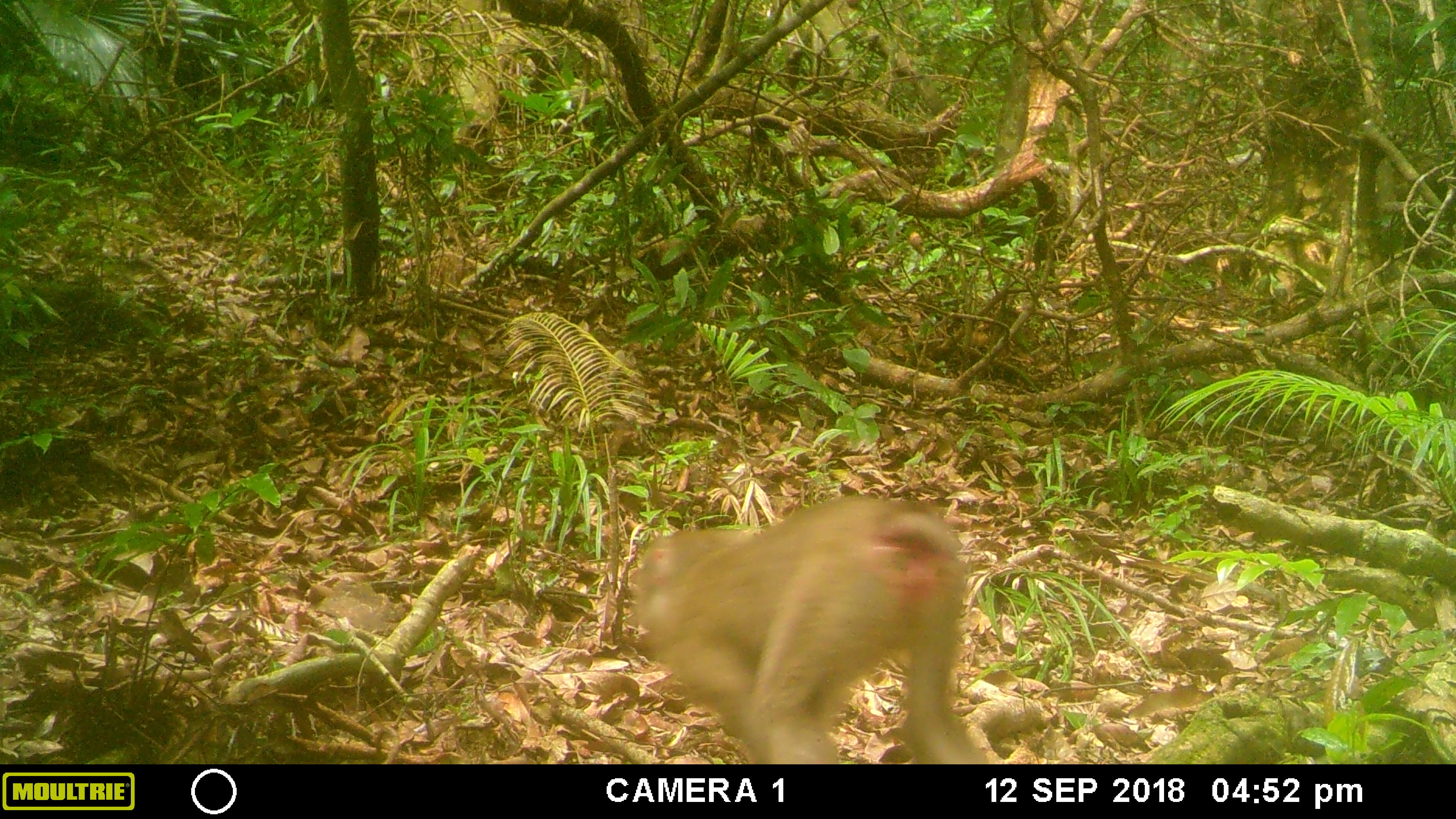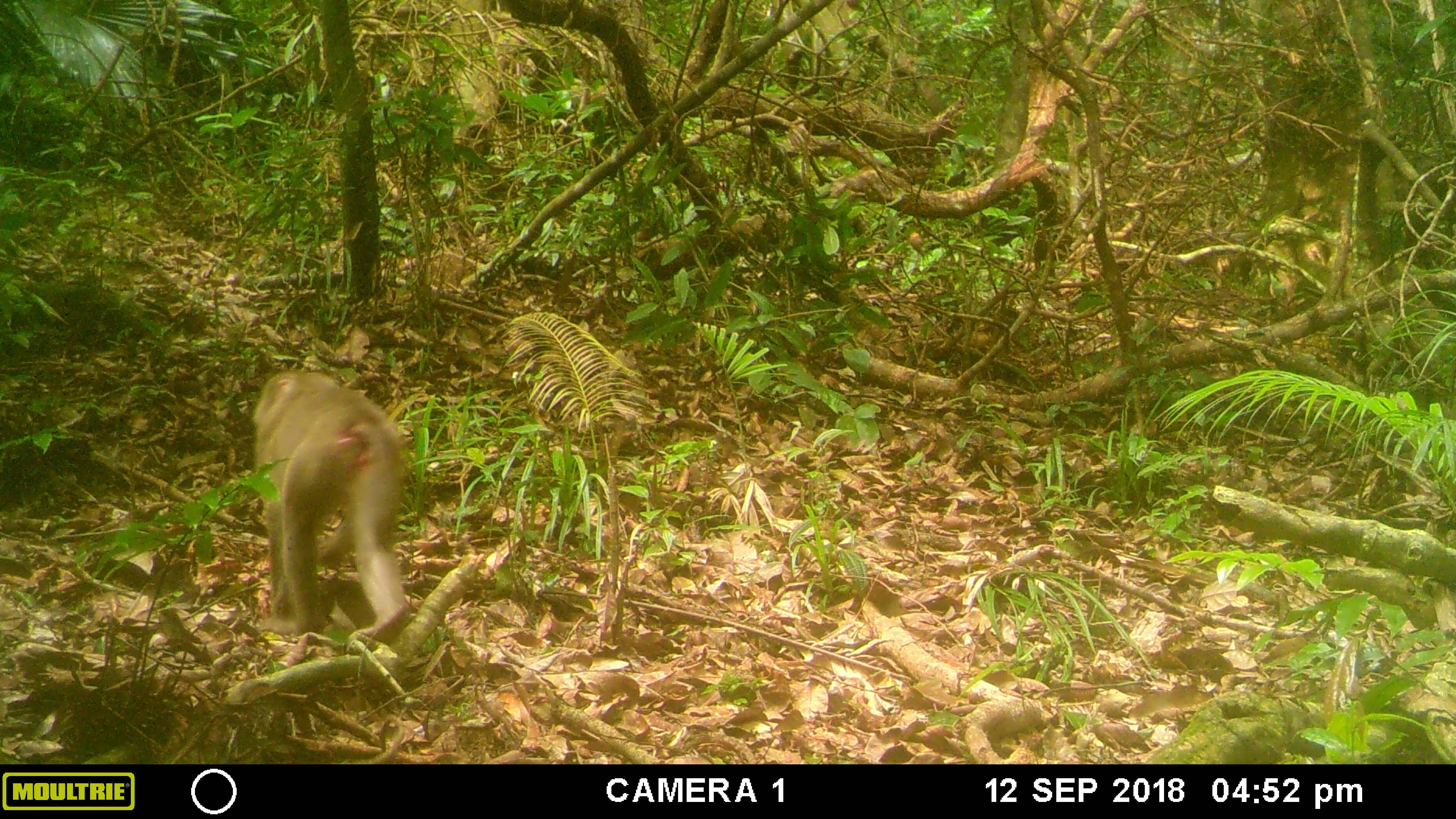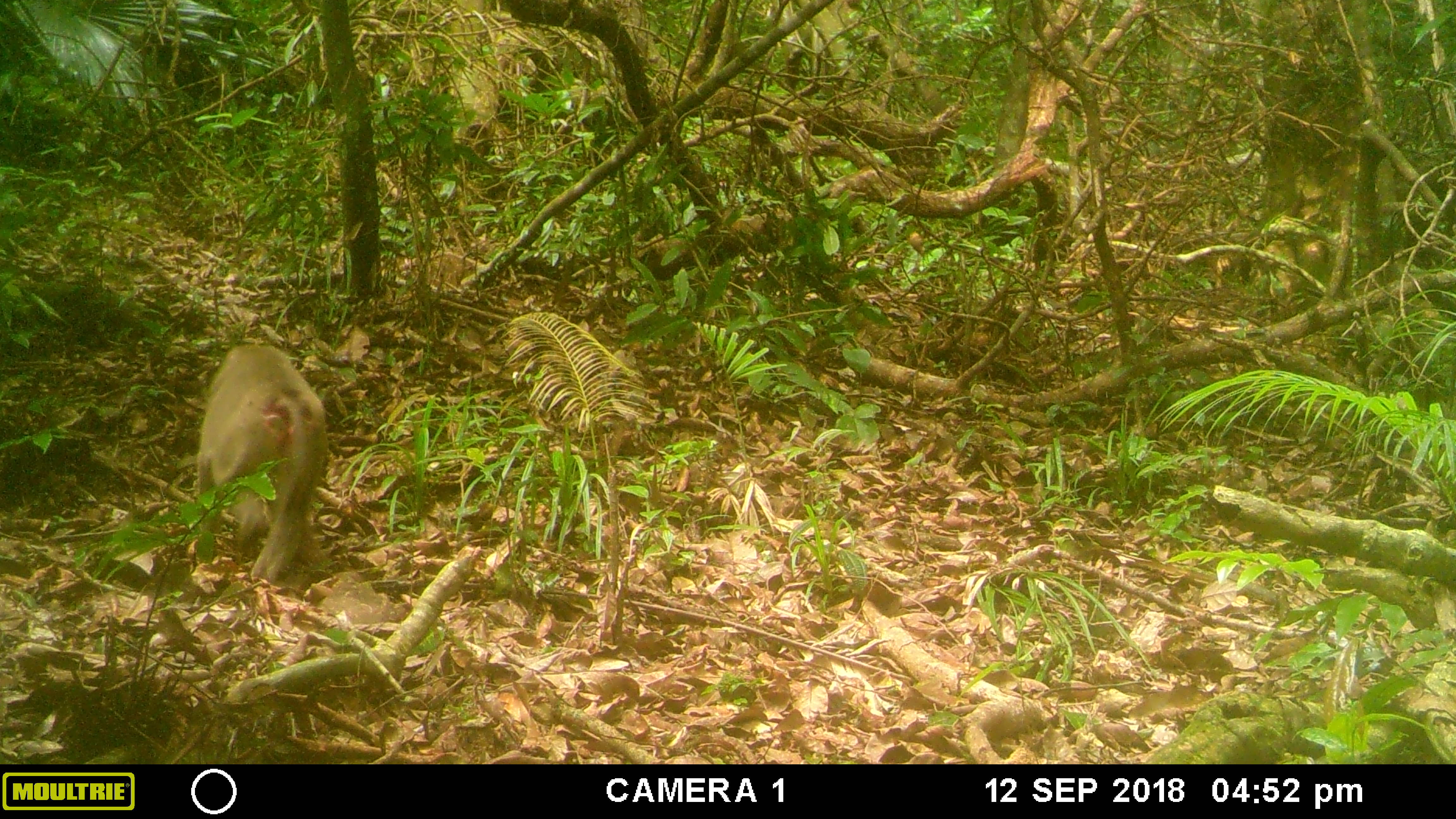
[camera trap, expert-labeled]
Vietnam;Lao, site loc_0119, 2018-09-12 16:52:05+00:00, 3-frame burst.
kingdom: Animalia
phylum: Chordata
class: Mammalia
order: Primates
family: Cercopithecidae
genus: Macaca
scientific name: Macaca nemestrina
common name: pig-tailed macaque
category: pig tailed macaque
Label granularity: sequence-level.